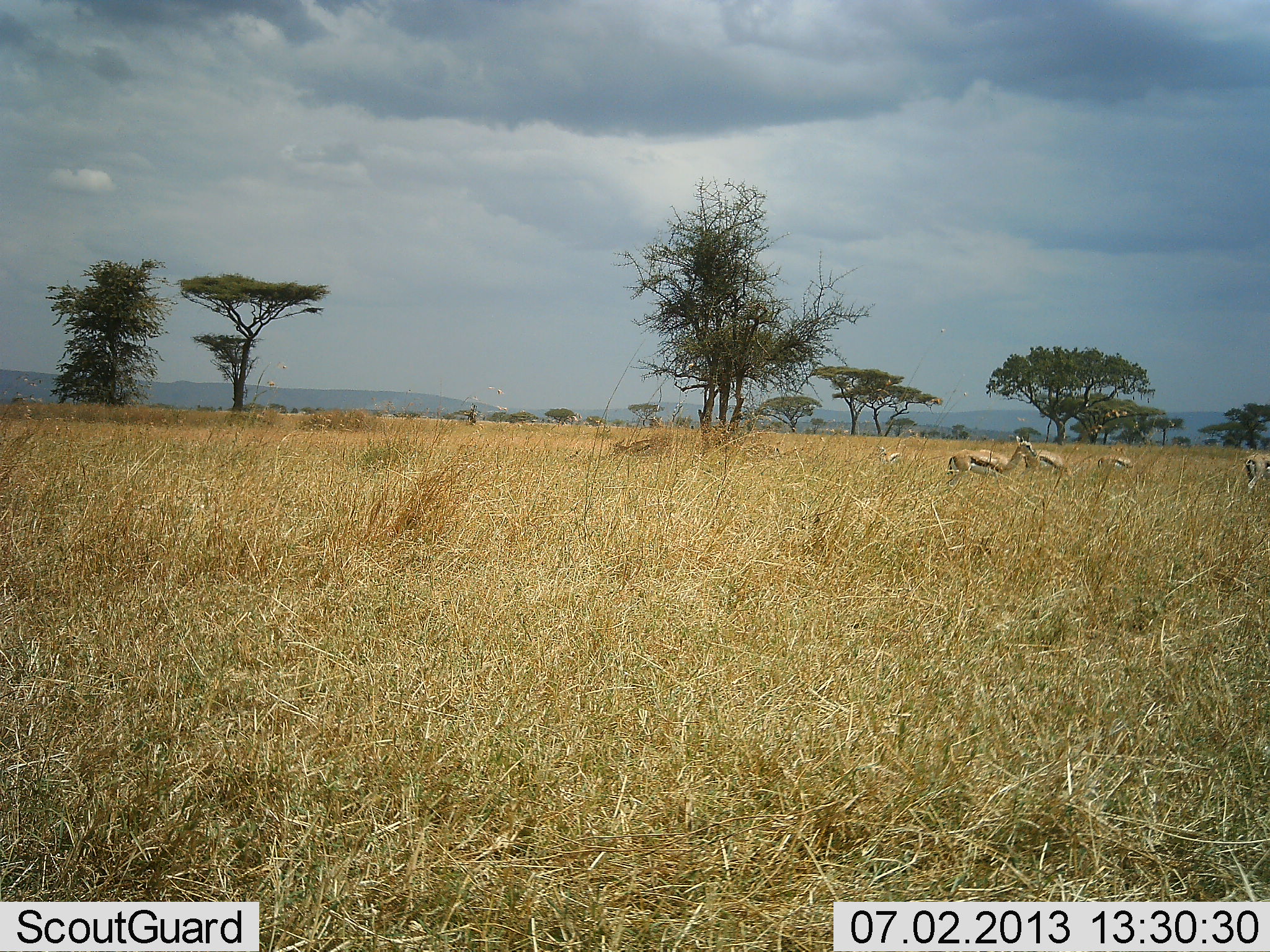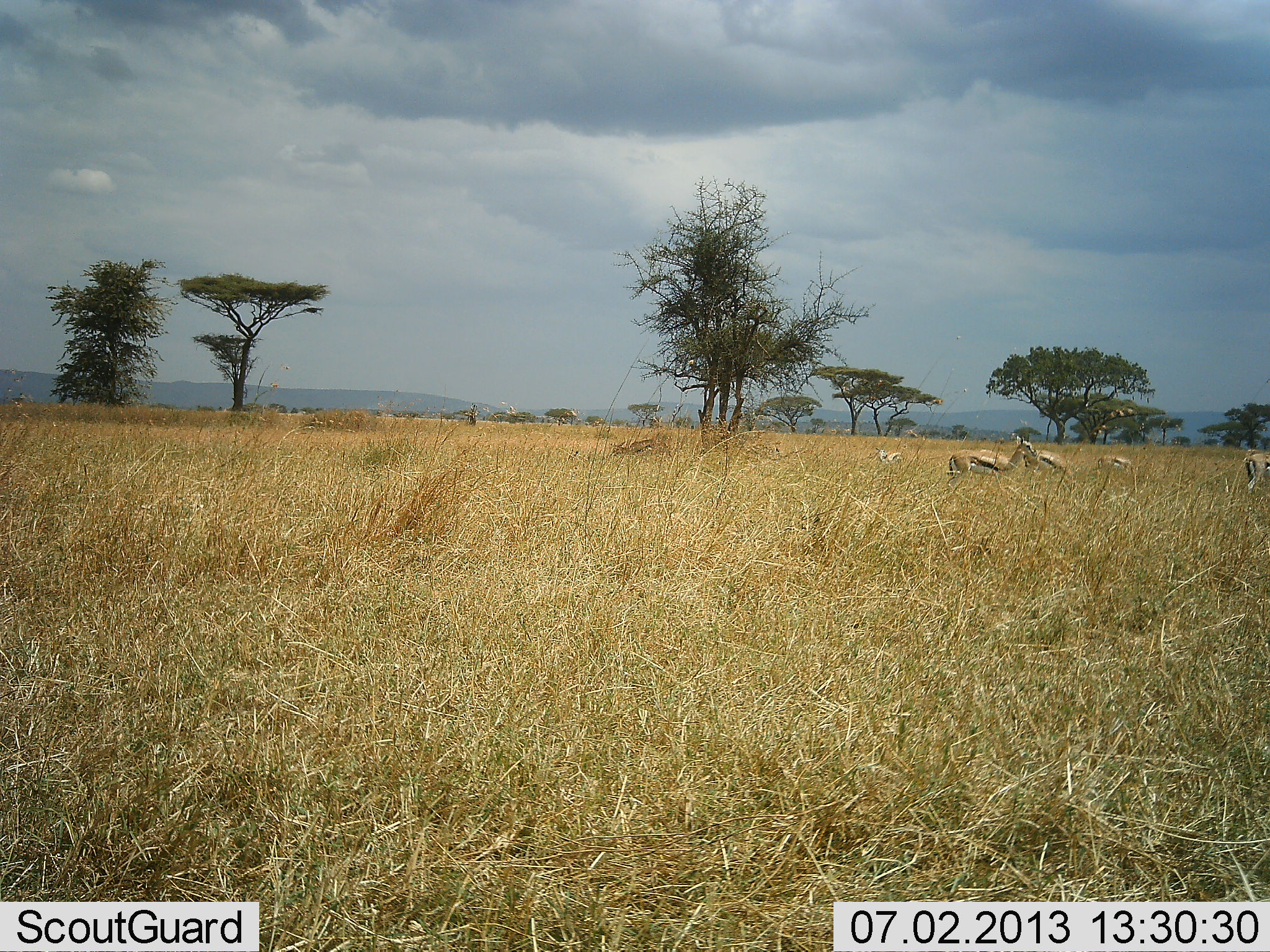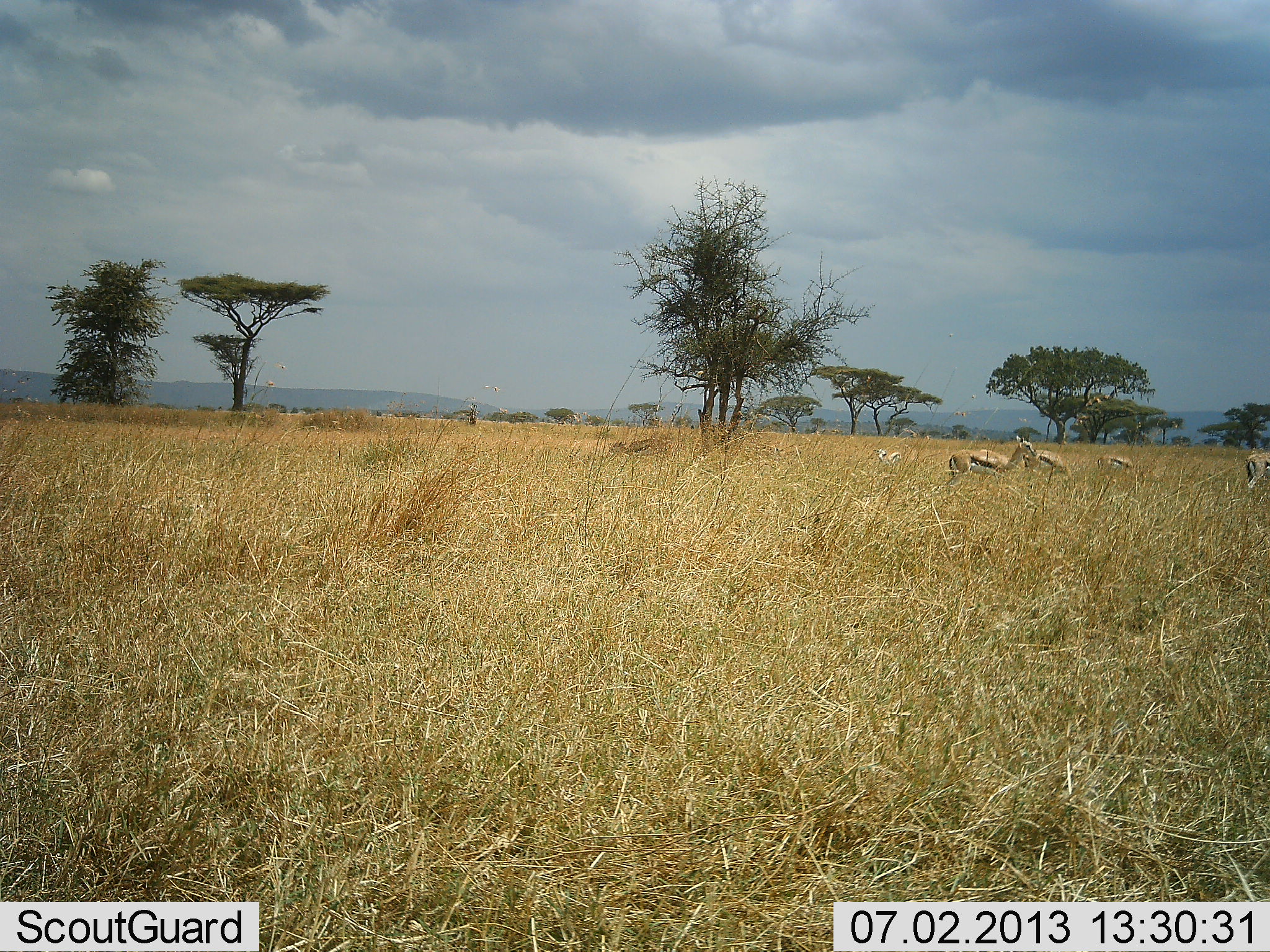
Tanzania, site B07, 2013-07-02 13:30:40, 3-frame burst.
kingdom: Animalia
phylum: Chordata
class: Mammalia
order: Artiodactyla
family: Bovidae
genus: Eudorcas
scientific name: Eudorcas thomsonii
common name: thomson's gazelle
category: gazellethomsons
Gazellethomsons (thomson's gazelle) (Eudorcas thomsonii), count 5. Behavior (volunteer vote fractions): standing 97%, resting 3%, moving 7%, interacting 3%. Young present (vote fraction): 10%. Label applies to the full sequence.